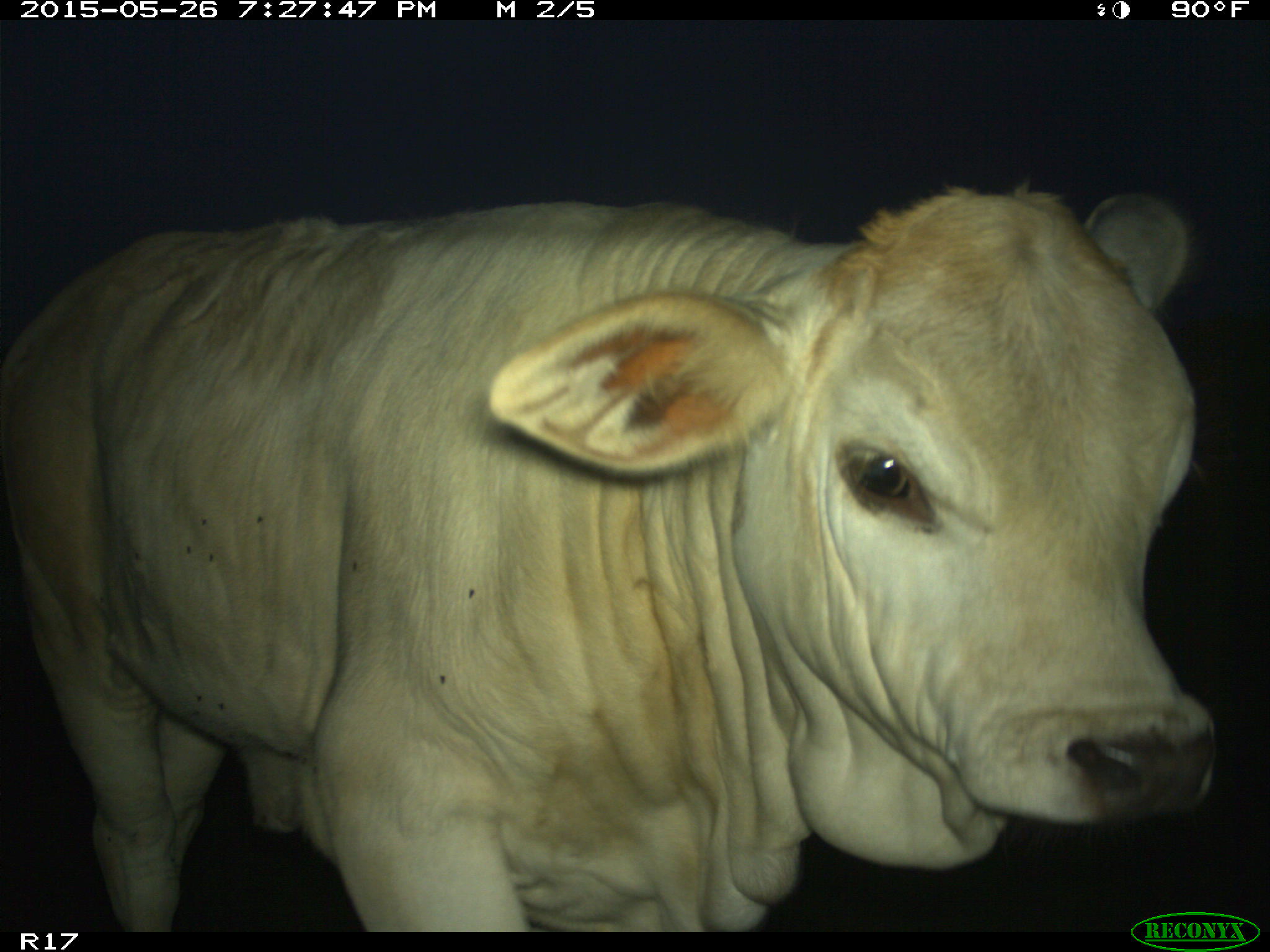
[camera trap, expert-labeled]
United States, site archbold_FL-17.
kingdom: Animalia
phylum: Chordata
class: Mammalia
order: Artiodactyla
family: Bovidae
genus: Bos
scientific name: Bos taurus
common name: domestic cow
Bos taurus (domestic cow).